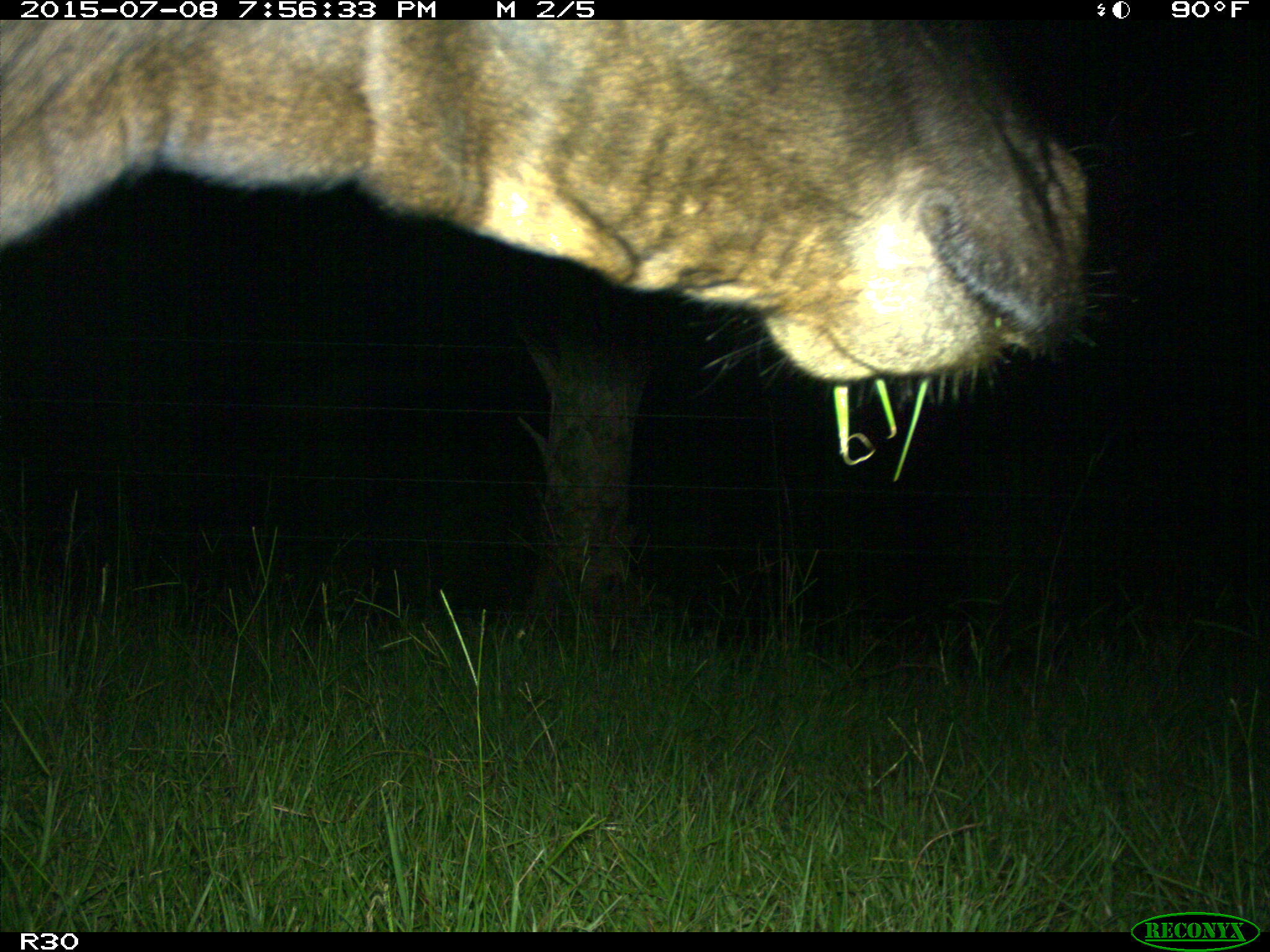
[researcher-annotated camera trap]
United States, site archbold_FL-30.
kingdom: Animalia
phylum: Chordata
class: Mammalia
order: Artiodactyla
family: Bovidae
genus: Bos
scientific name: Bos taurus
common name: domestic cow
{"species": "Bos taurus (domestic cow)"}